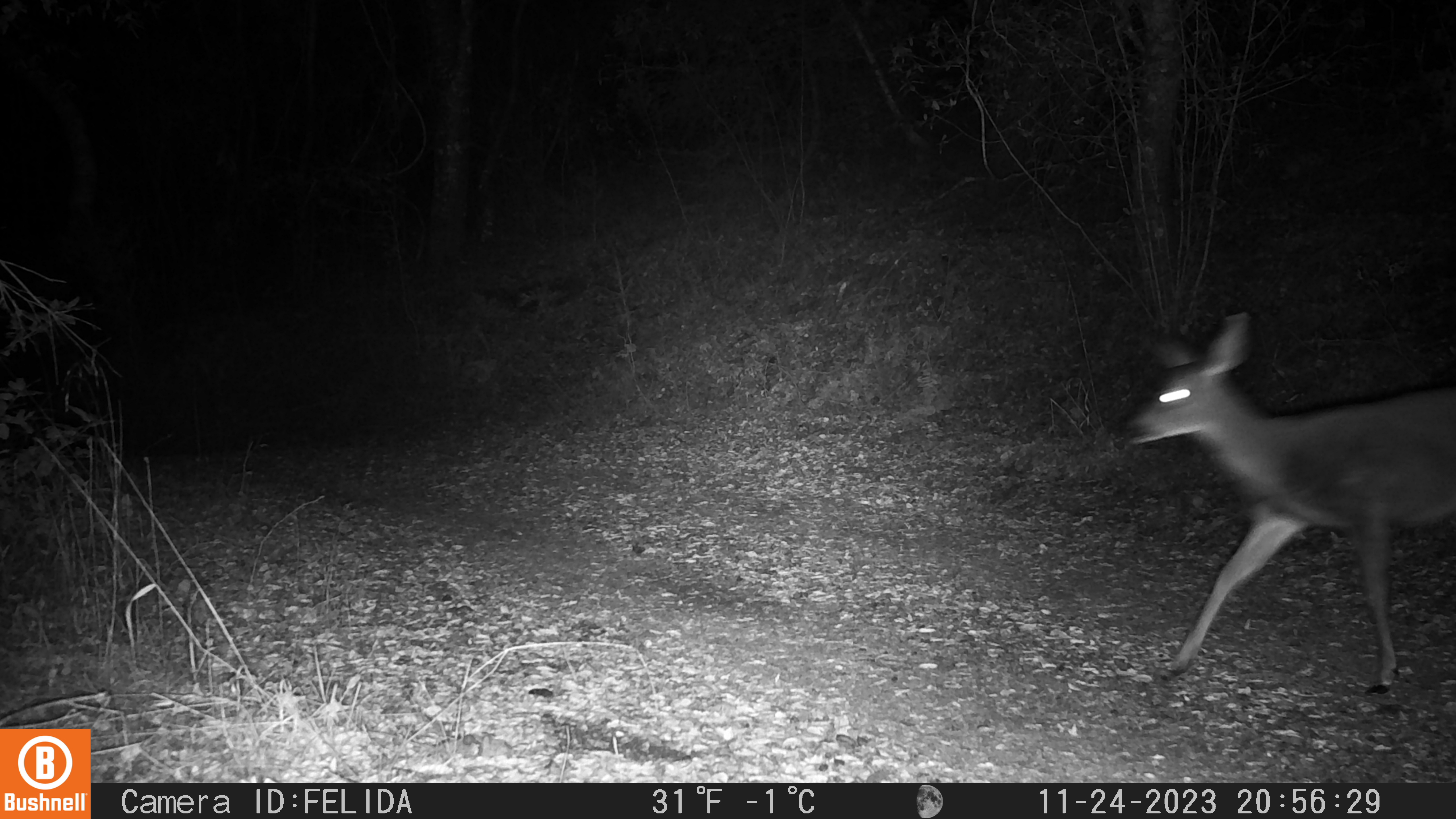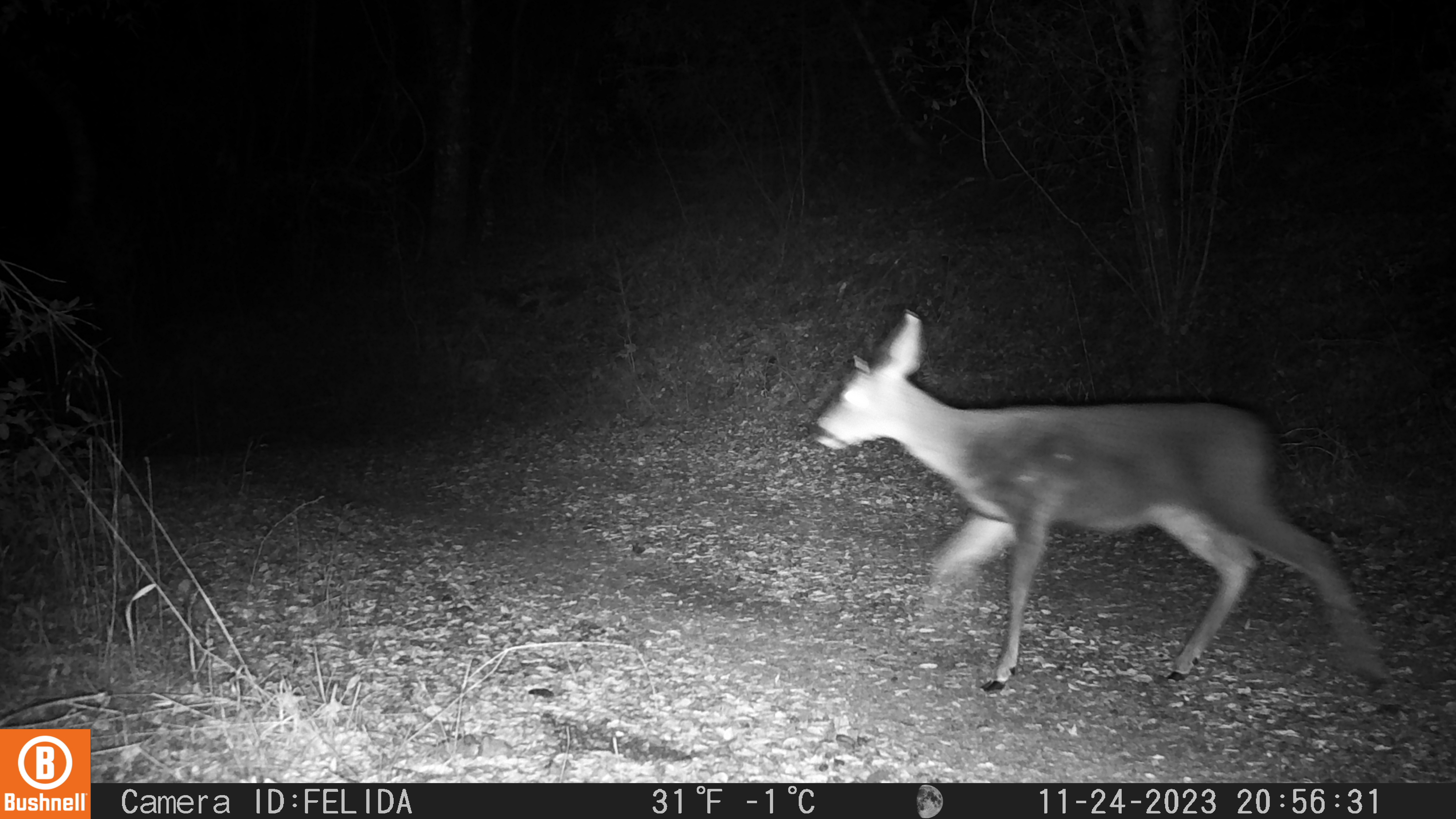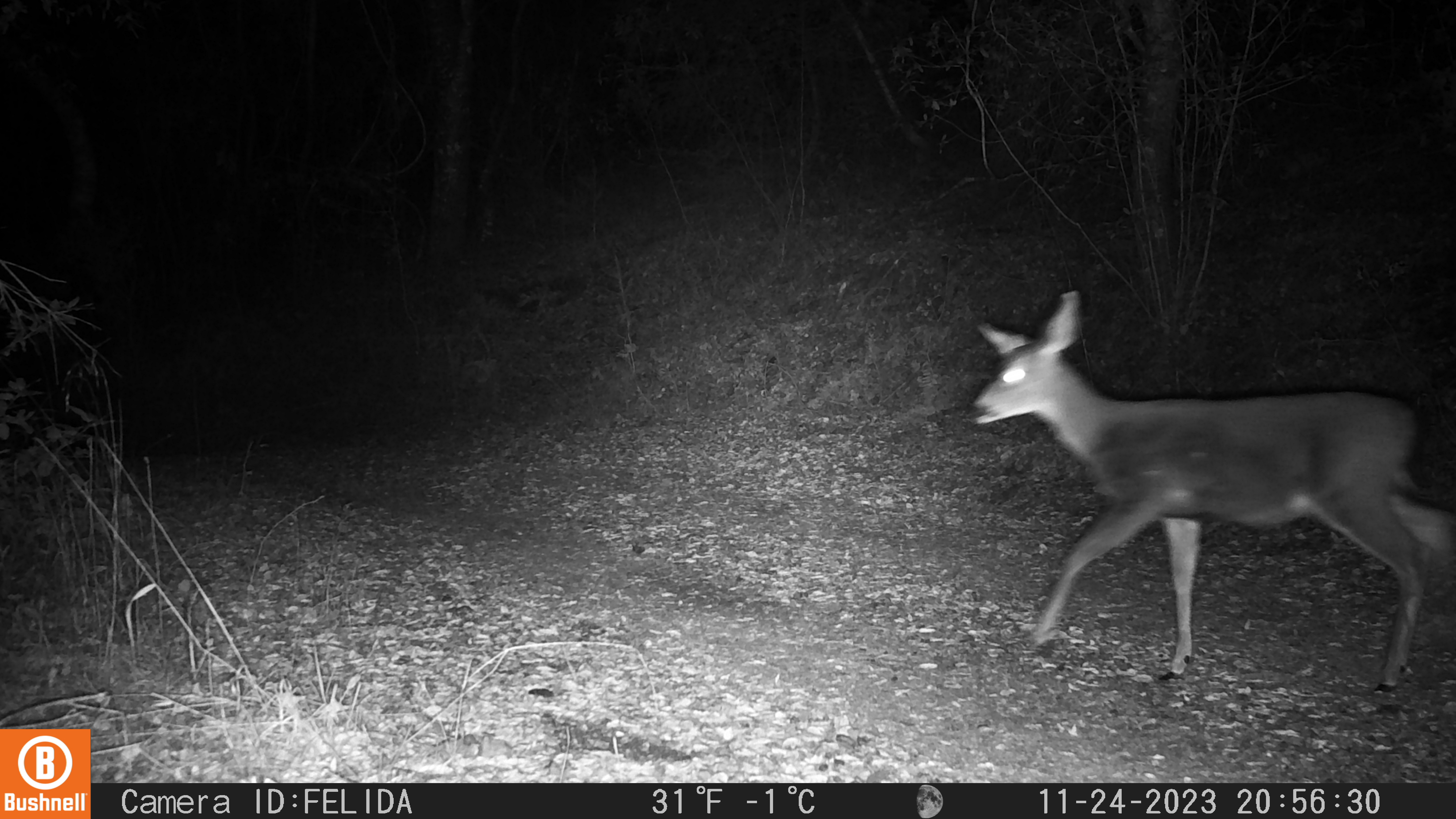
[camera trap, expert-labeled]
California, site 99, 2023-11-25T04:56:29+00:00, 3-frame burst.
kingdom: Animalia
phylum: Chordata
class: Mammalia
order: Artiodactyla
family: Cervidae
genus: Odocoileus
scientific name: Odocoileus hemionus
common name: mule deer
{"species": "mule deer (Odocoileus hemionus)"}